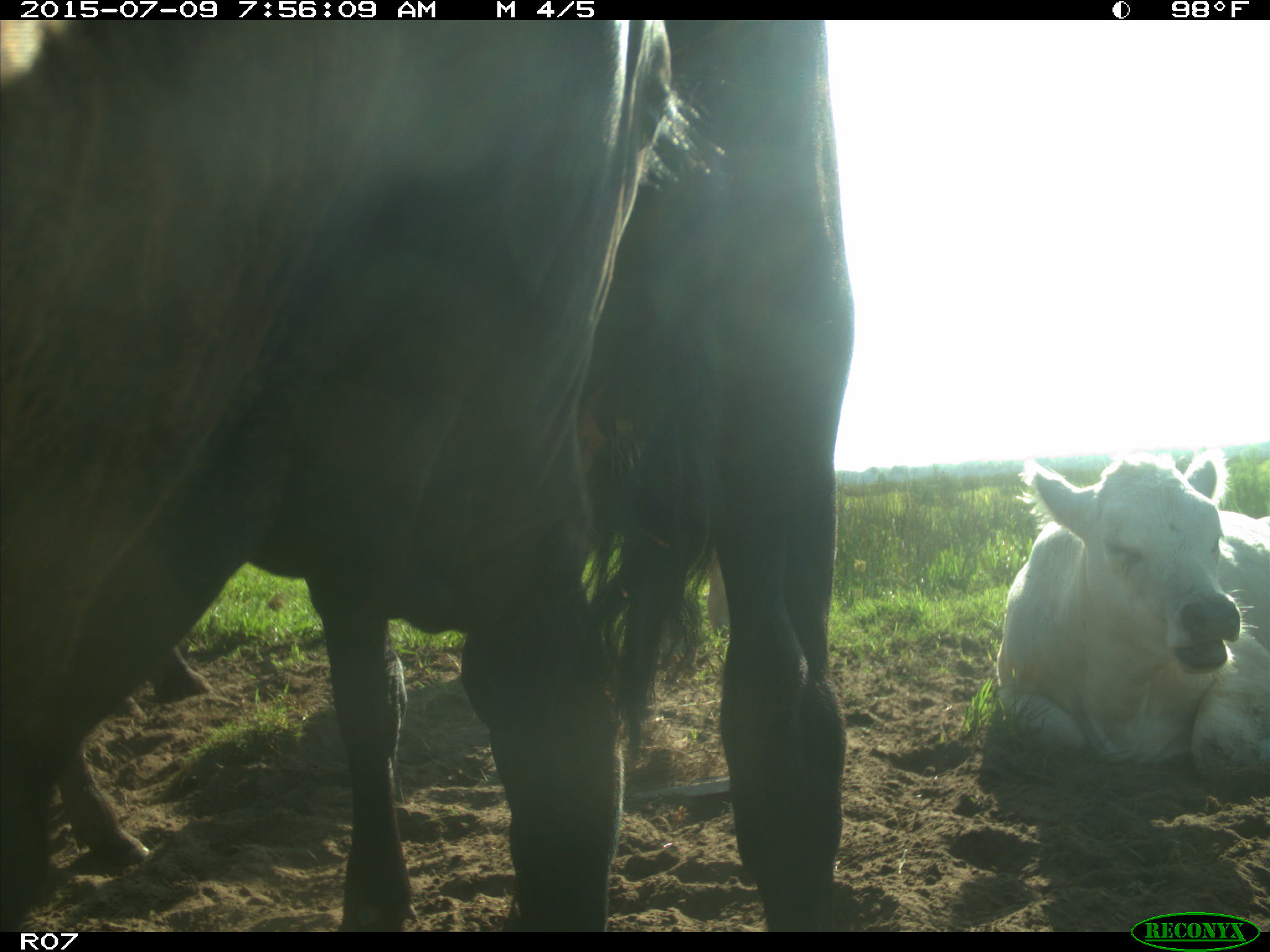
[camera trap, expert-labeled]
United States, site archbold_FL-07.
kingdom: Animalia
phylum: Chordata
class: Mammalia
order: Artiodactyla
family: Bovidae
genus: Bos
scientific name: Bos taurus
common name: domestic cow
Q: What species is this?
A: Bos taurus (domestic cow).